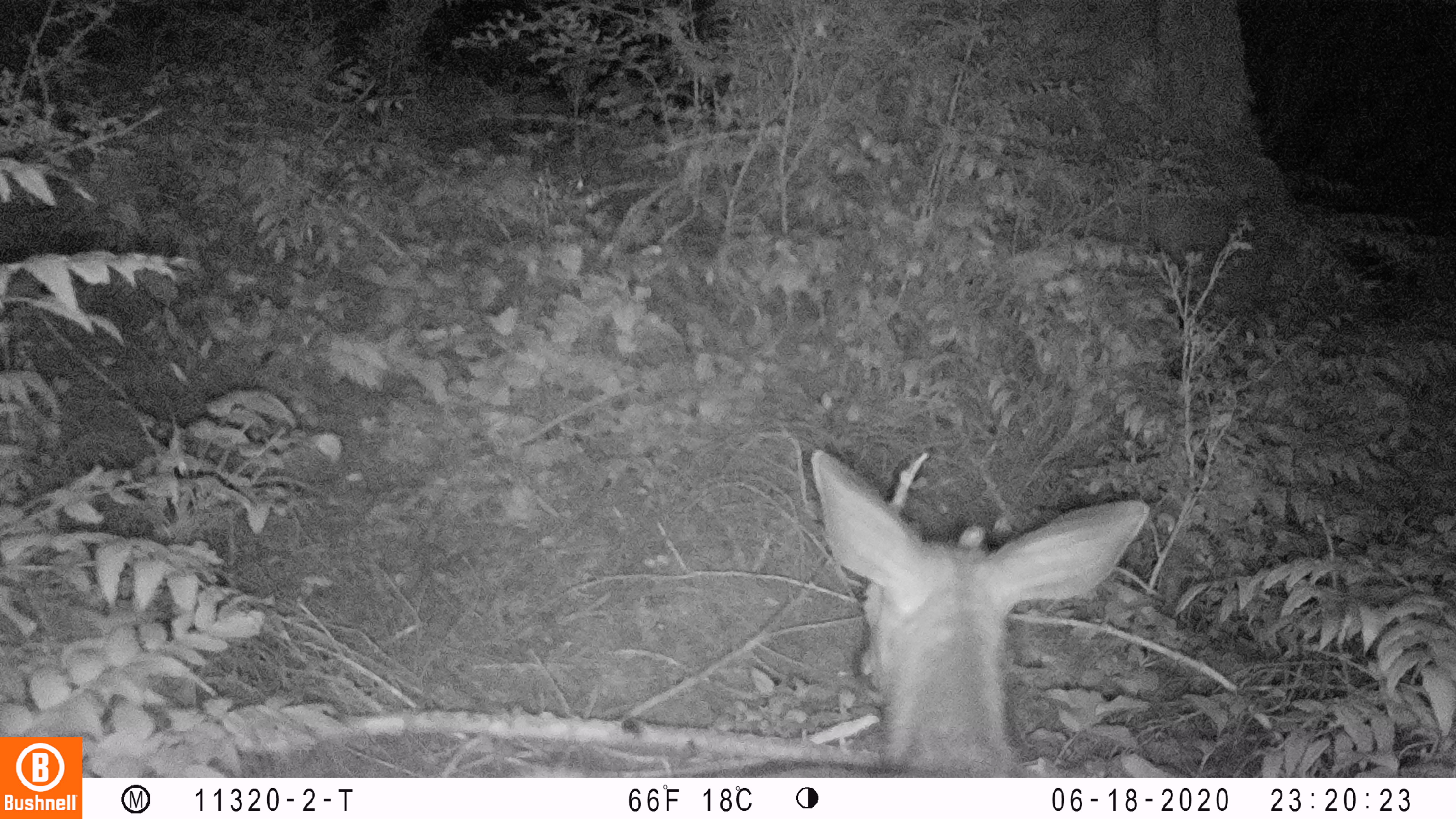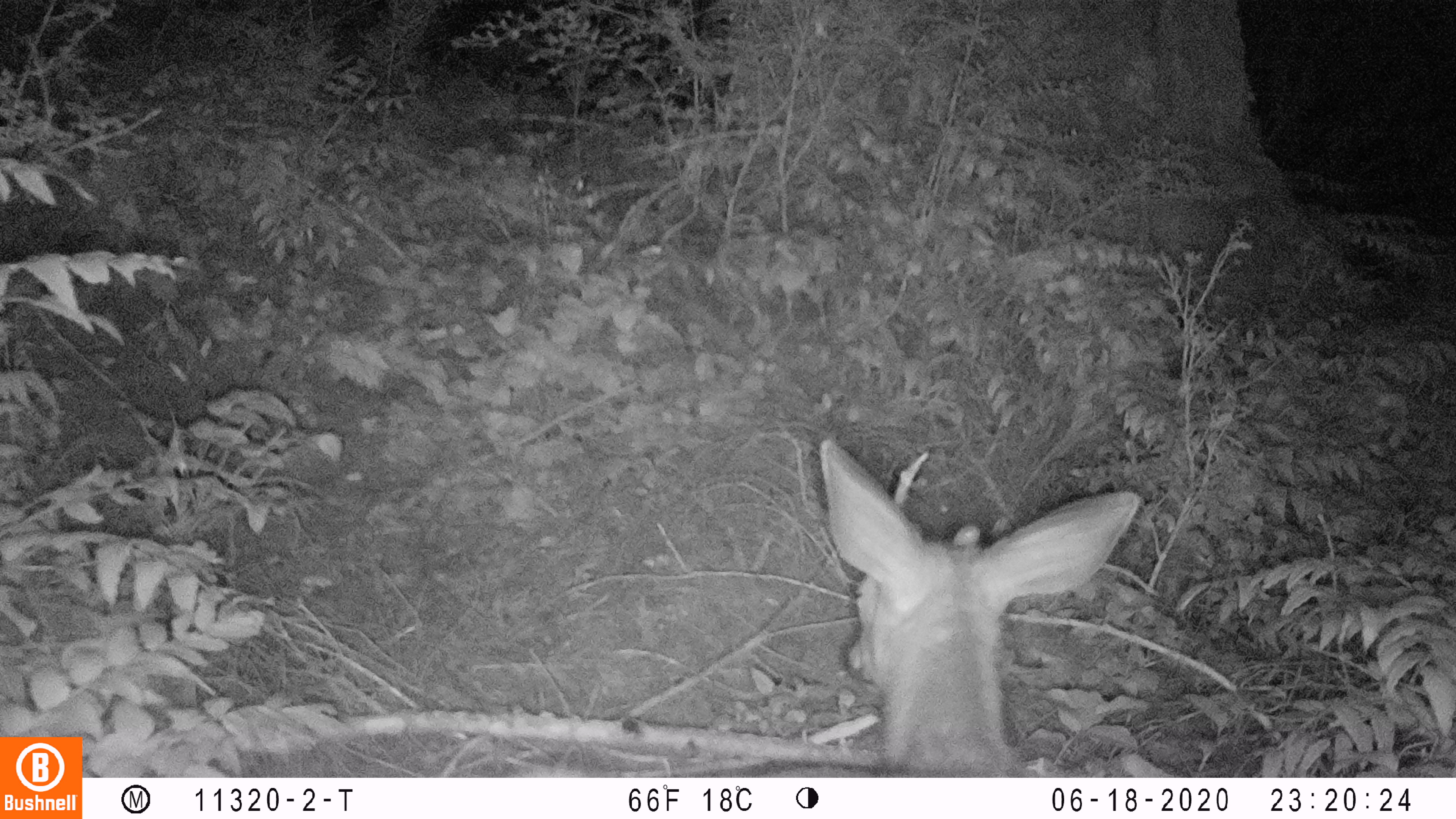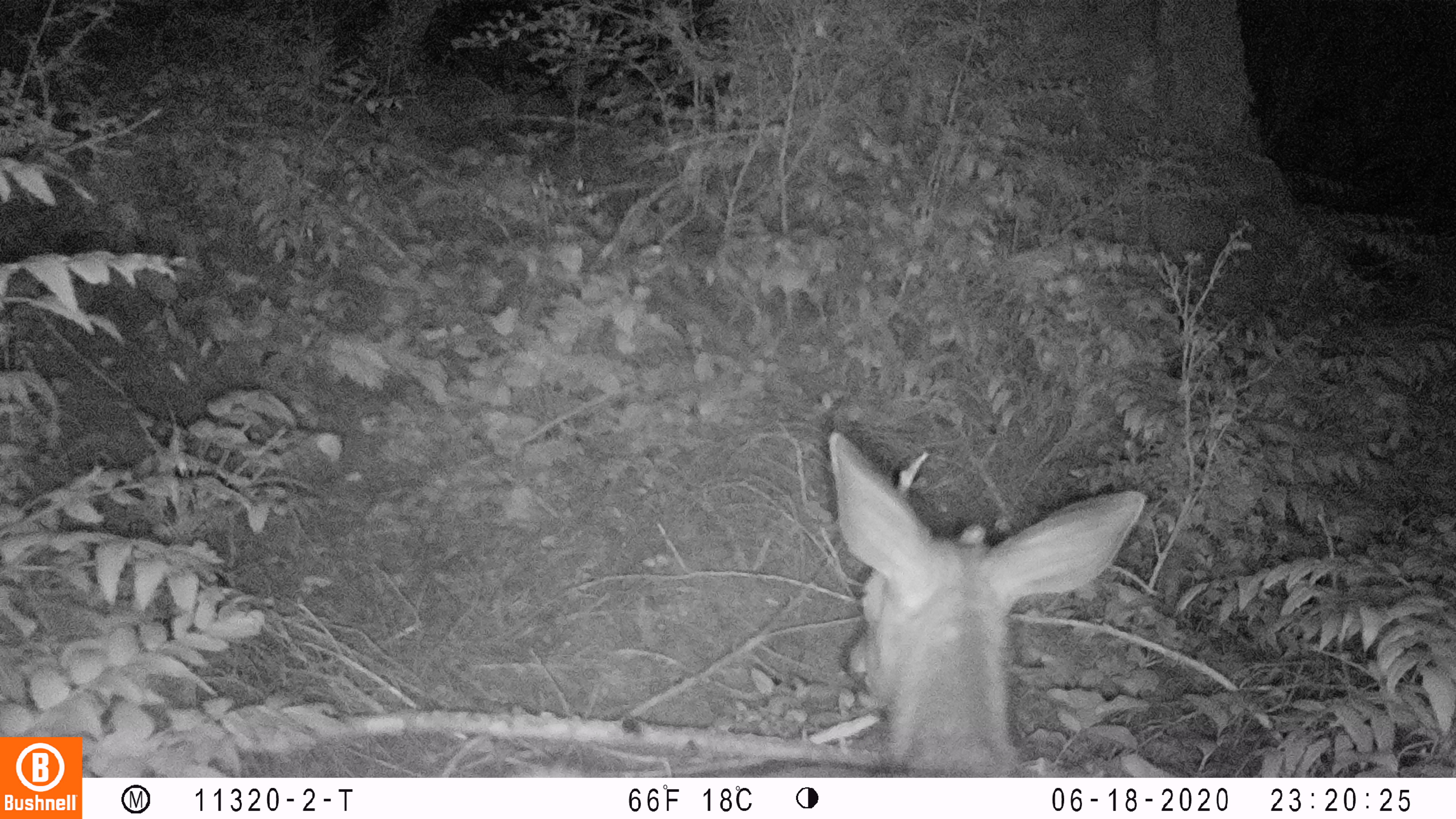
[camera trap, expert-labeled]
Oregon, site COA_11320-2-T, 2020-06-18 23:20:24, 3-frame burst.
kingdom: Animalia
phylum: Chordata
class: Mammalia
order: Artiodactyla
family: Cervidae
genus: Odocoileus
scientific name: Odocoileus hemionus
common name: black-tailed deer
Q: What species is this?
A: Black-tailed deer (Odocoileus hemionus).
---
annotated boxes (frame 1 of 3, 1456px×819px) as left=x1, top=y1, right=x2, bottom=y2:
black-tailed deer: left=753, top=438, right=1151, bottom=774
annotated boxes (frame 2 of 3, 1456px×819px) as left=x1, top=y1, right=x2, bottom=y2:
black-tailed deer: left=744, top=435, right=1144, bottom=772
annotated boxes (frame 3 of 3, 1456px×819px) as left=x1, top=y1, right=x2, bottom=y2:
black-tailed deer: left=755, top=412, right=1149, bottom=774